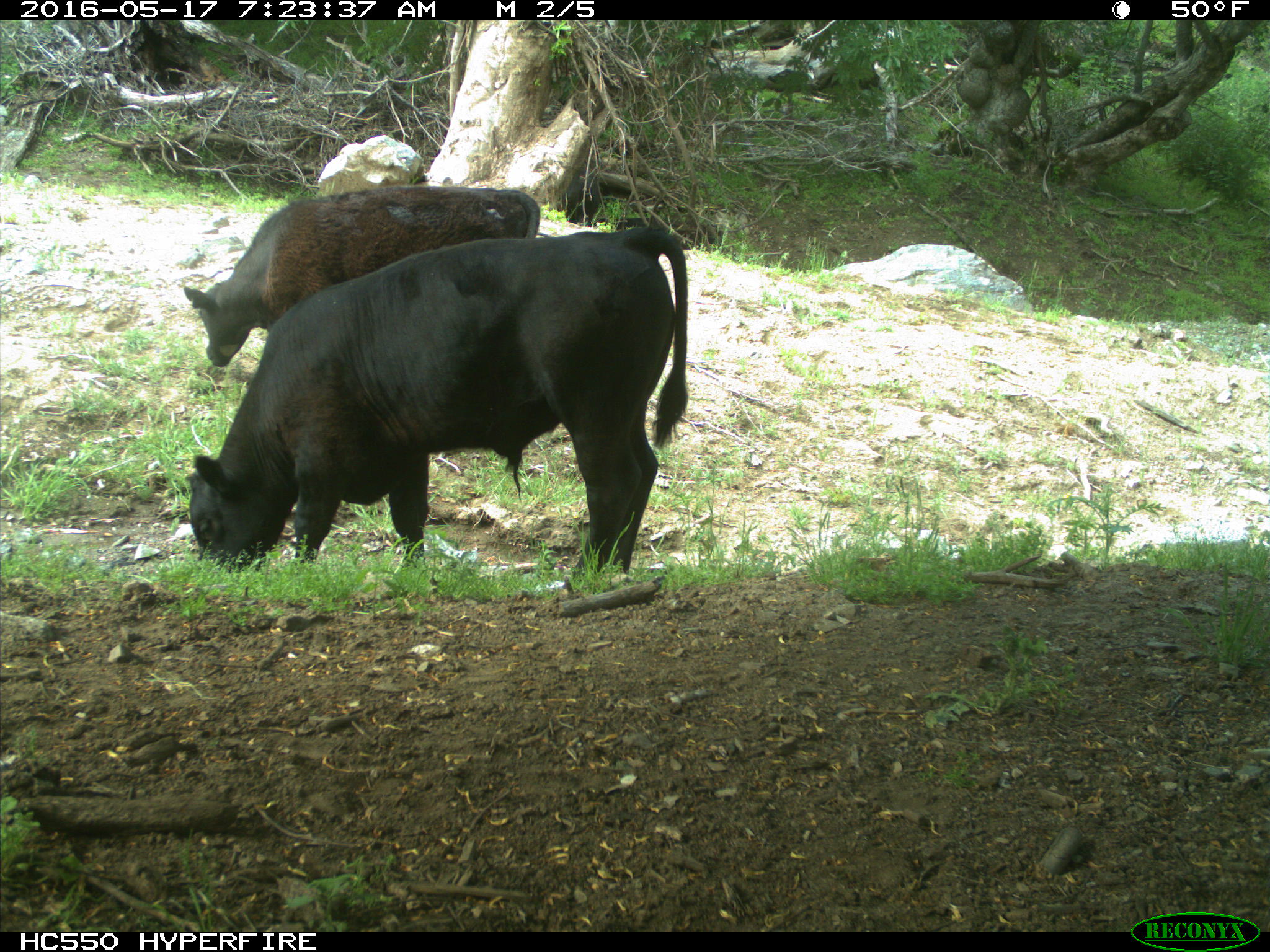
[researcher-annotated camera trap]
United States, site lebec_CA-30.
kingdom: Animalia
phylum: Chordata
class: Mammalia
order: Artiodactyla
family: Bovidae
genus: Bos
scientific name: Bos taurus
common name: domestic cow